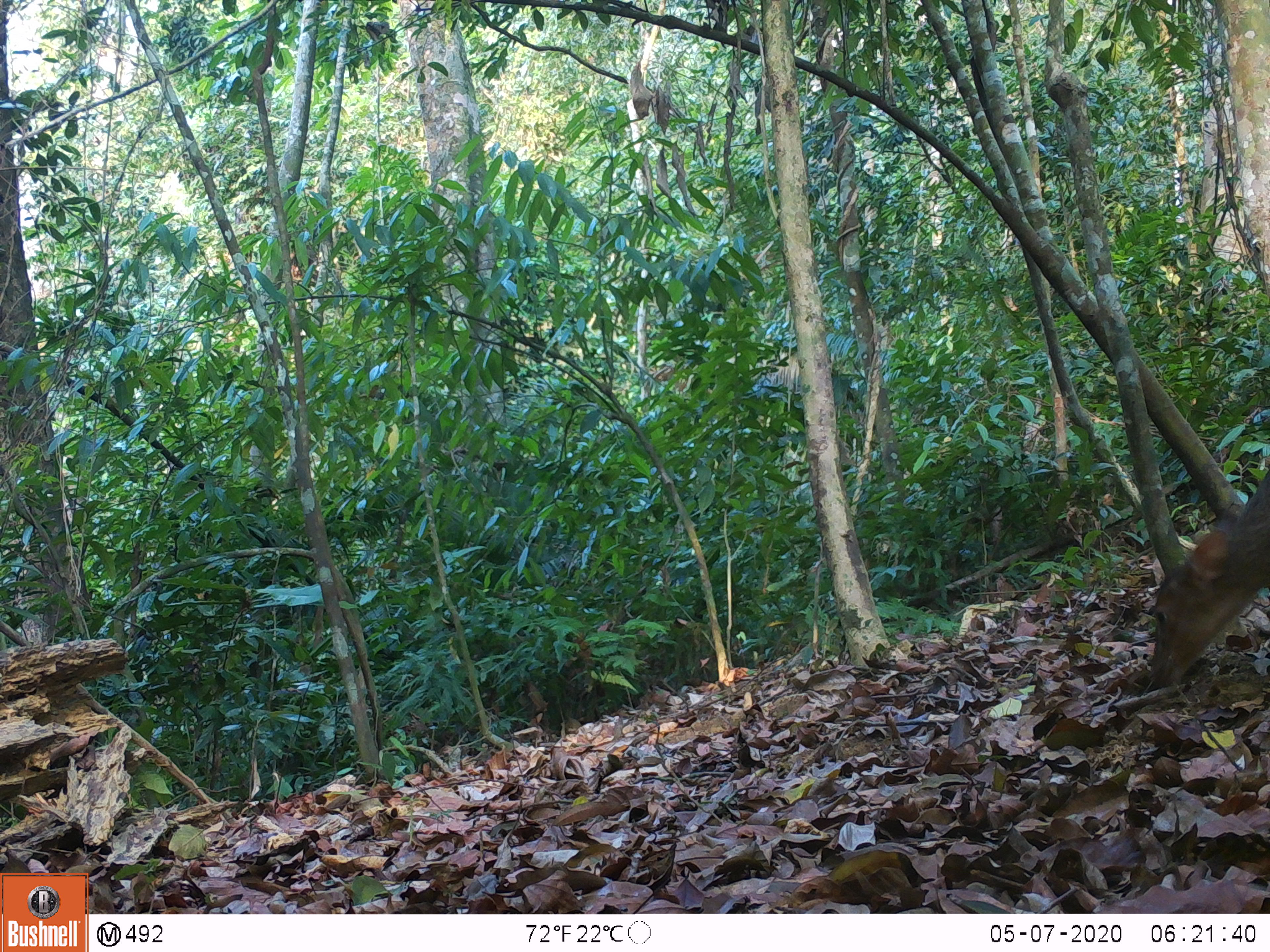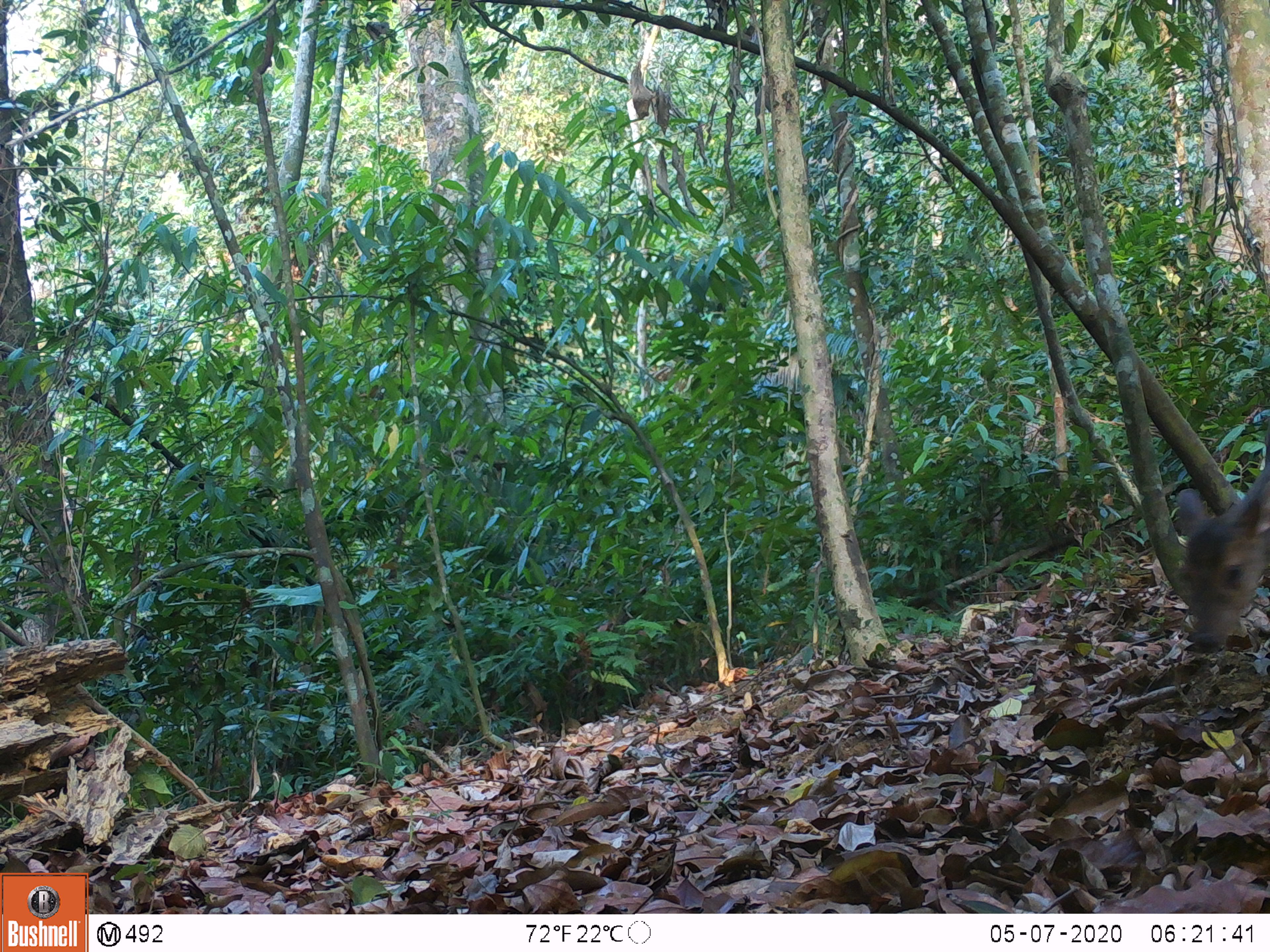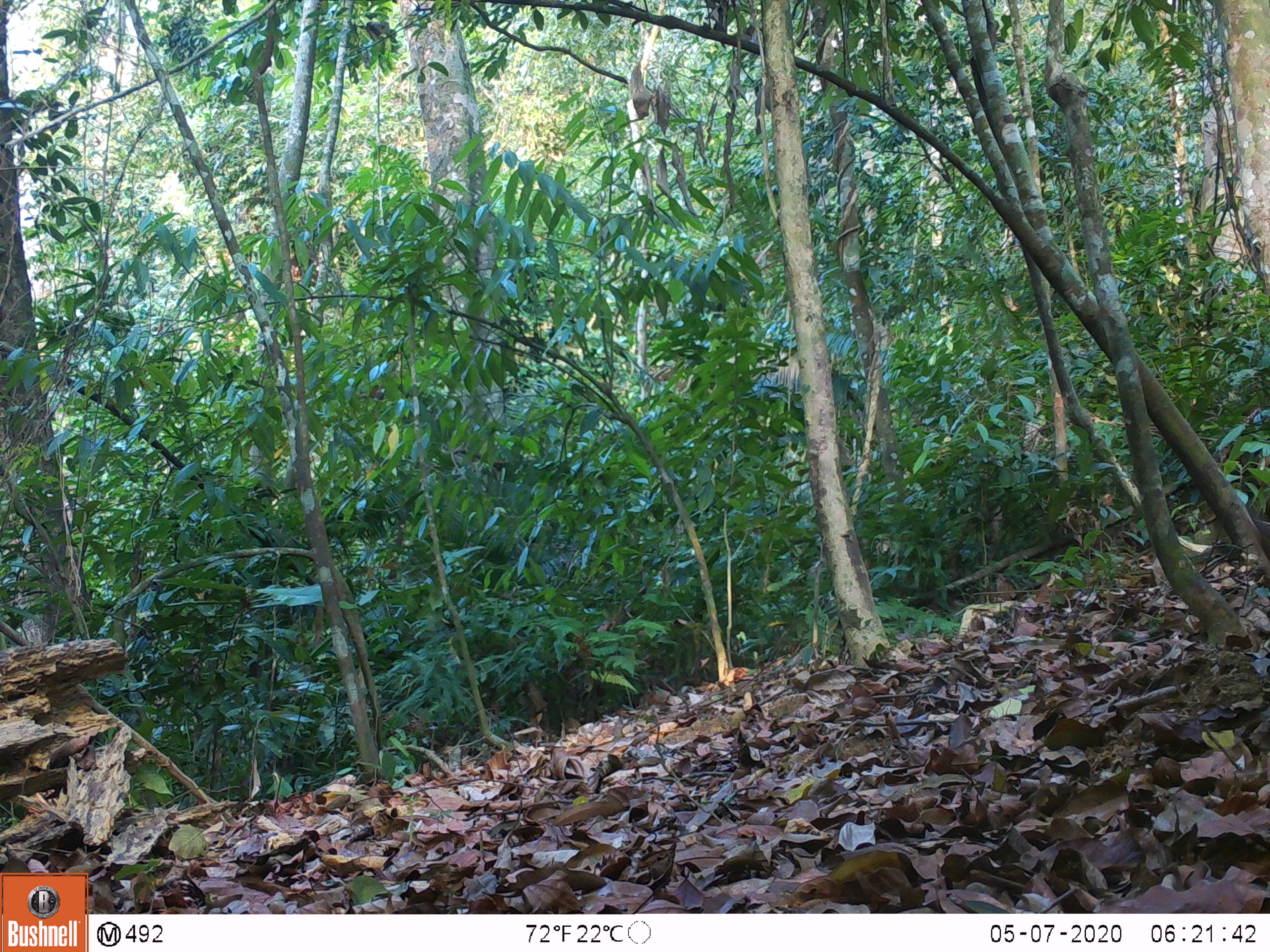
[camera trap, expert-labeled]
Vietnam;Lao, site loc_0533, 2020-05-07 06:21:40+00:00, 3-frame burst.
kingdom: Animalia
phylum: Chordata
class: Mammalia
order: Artiodactyla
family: Cervidae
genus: Muntiacus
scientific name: Muntiacus vuquangensis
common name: large-antlered muntjac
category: large antlered muntjac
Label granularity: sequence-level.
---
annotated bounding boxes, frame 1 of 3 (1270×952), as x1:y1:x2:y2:
large antlered muntjac: 1147:466:1270:687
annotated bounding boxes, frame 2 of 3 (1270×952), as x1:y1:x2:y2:
large antlered muntjac: 1173:460:1270:654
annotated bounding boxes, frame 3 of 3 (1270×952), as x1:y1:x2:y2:
large antlered muntjac: 1253:518:1265:536